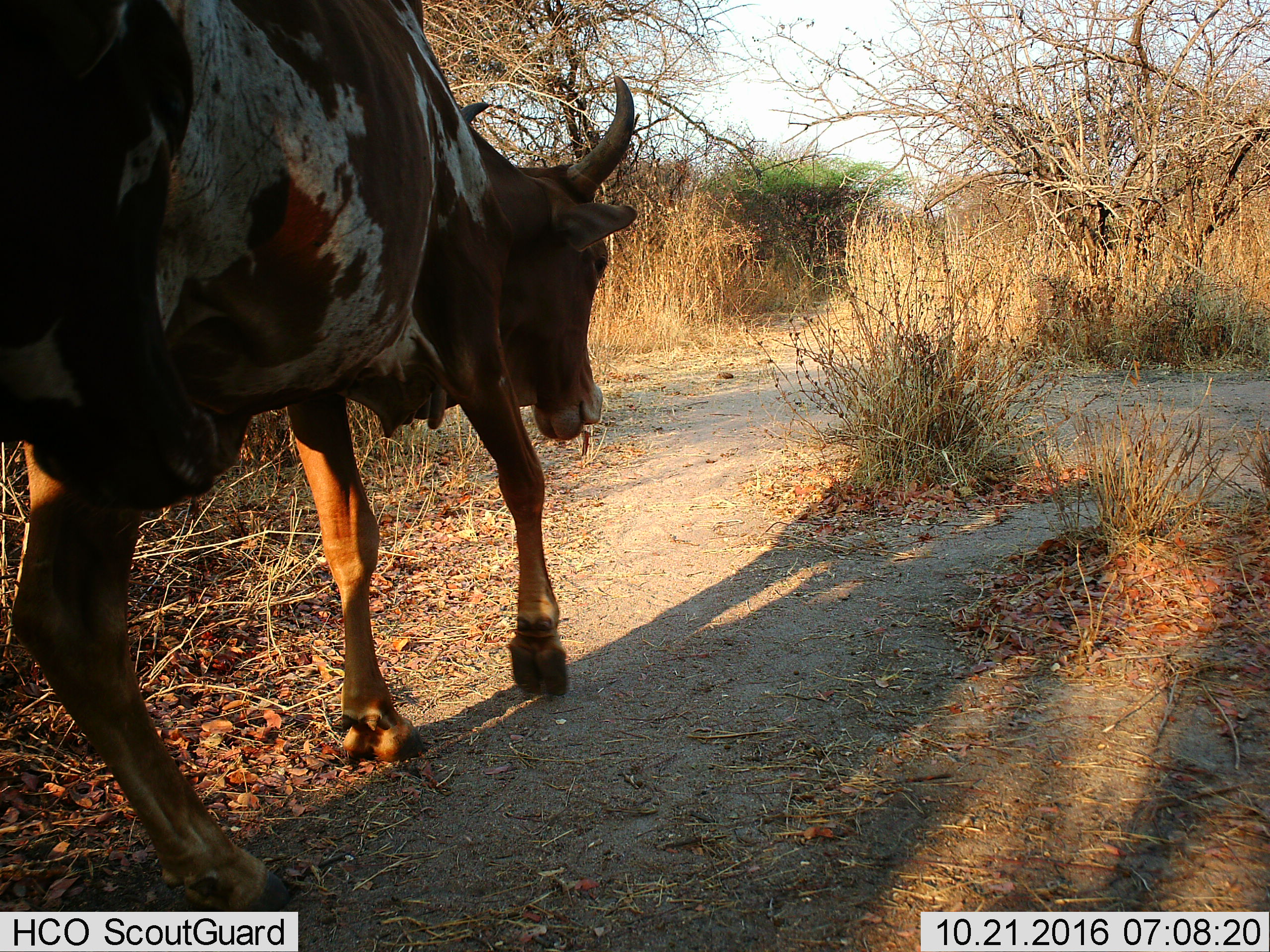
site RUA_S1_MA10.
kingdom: Animalia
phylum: Chordata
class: Mammalia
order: Artiodactyla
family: Bovidae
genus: Bos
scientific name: Bos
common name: cattle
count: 1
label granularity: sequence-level